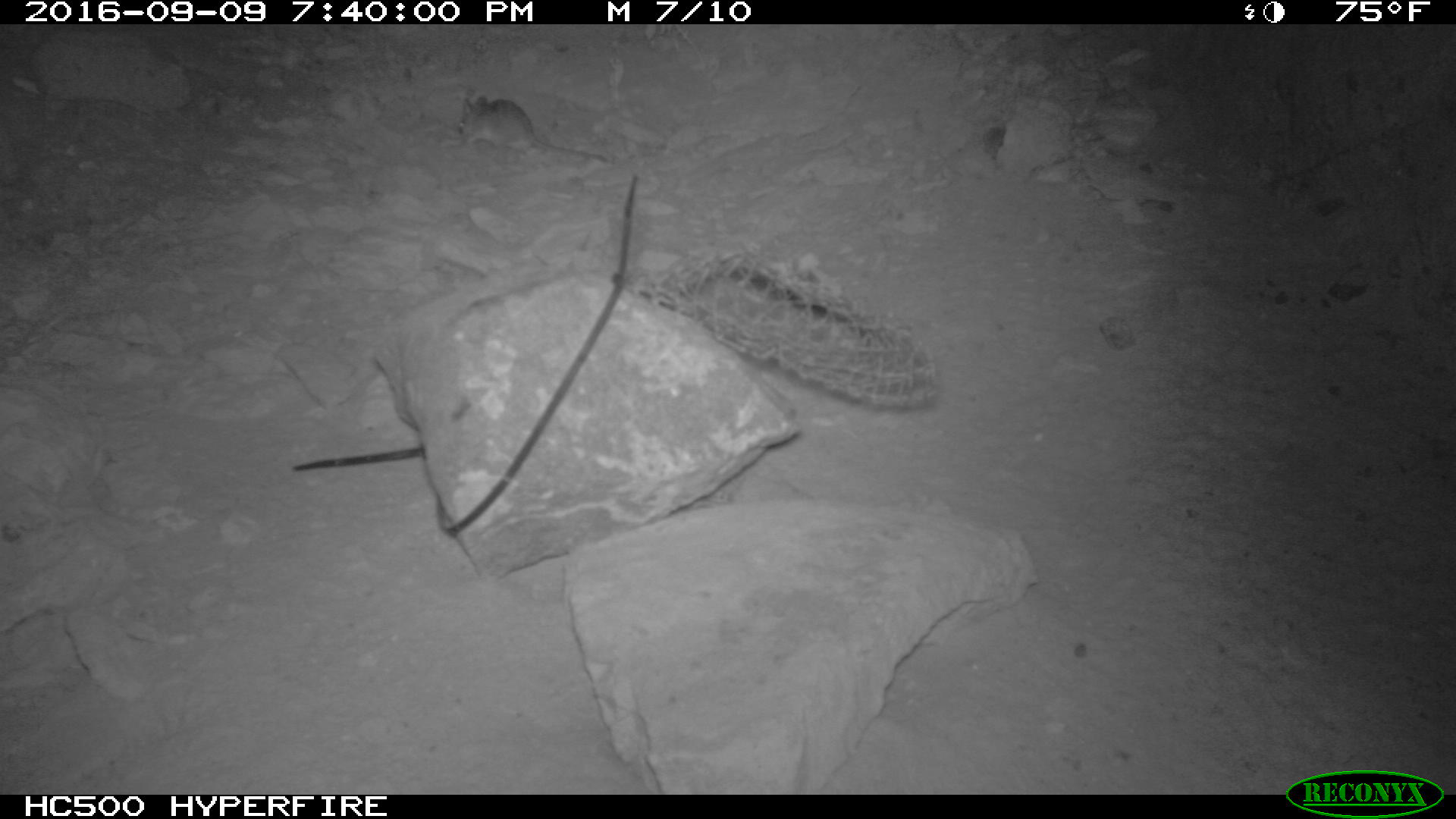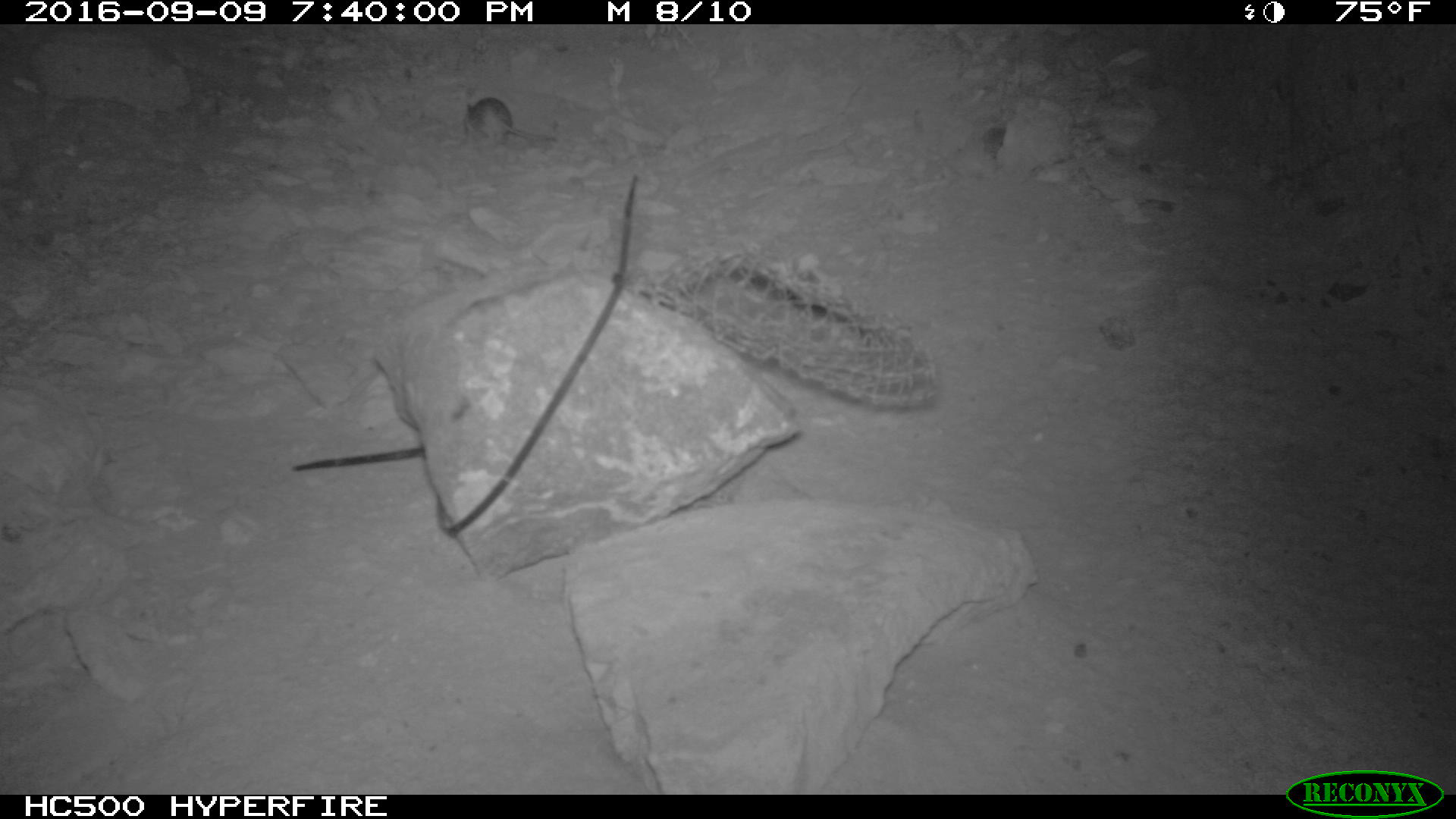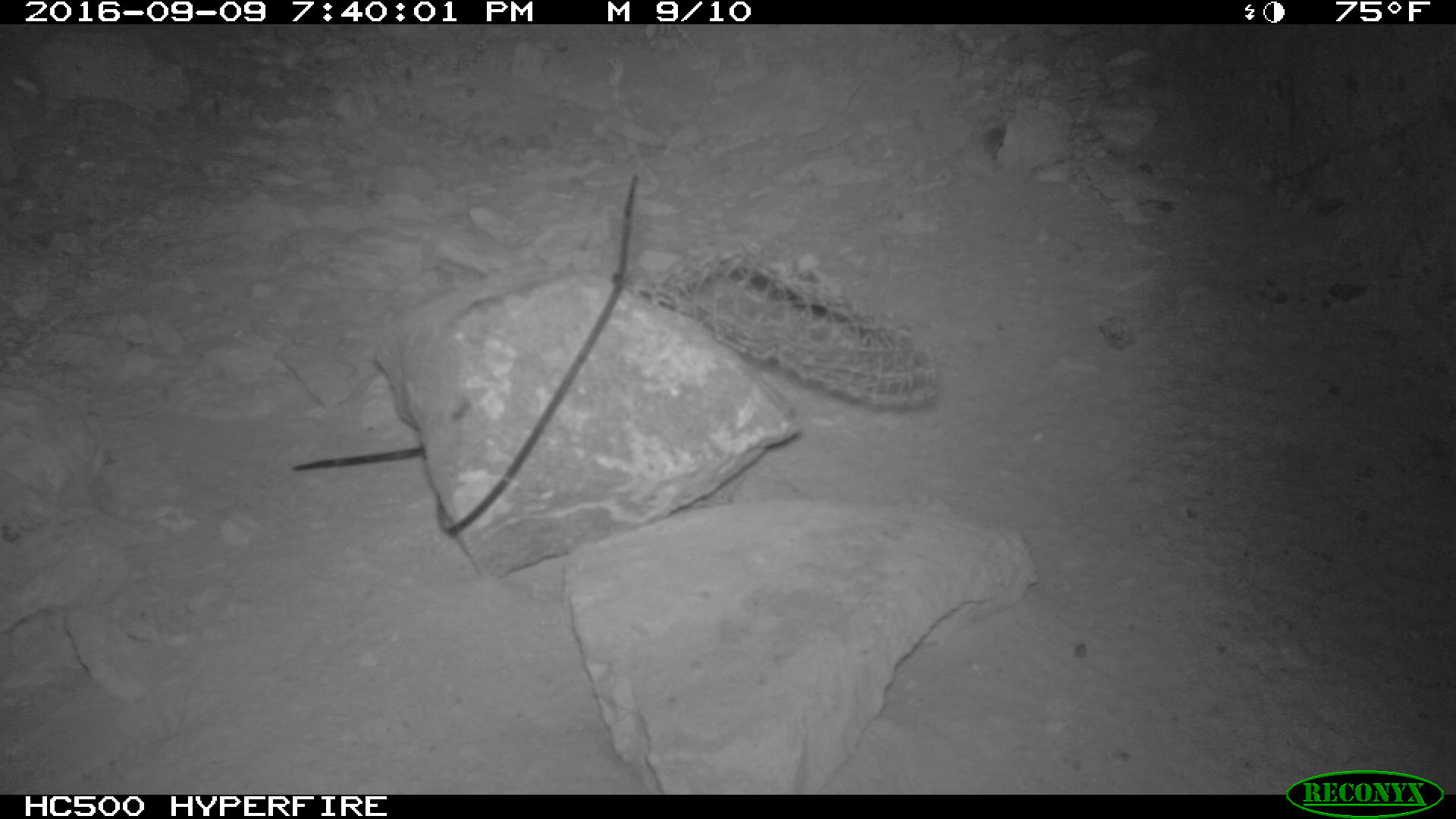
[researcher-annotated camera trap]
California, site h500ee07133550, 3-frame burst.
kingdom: Animalia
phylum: Chordata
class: Mammalia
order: Rodentia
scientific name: Rodentia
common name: rodent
Rodent (Rodentia).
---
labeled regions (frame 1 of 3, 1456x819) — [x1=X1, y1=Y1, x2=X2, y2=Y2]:
rodent: [x1=457, y1=94, x2=610, y2=165]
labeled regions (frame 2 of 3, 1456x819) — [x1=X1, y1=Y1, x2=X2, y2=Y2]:
rodent: [x1=461, y1=97, x2=555, y2=152]